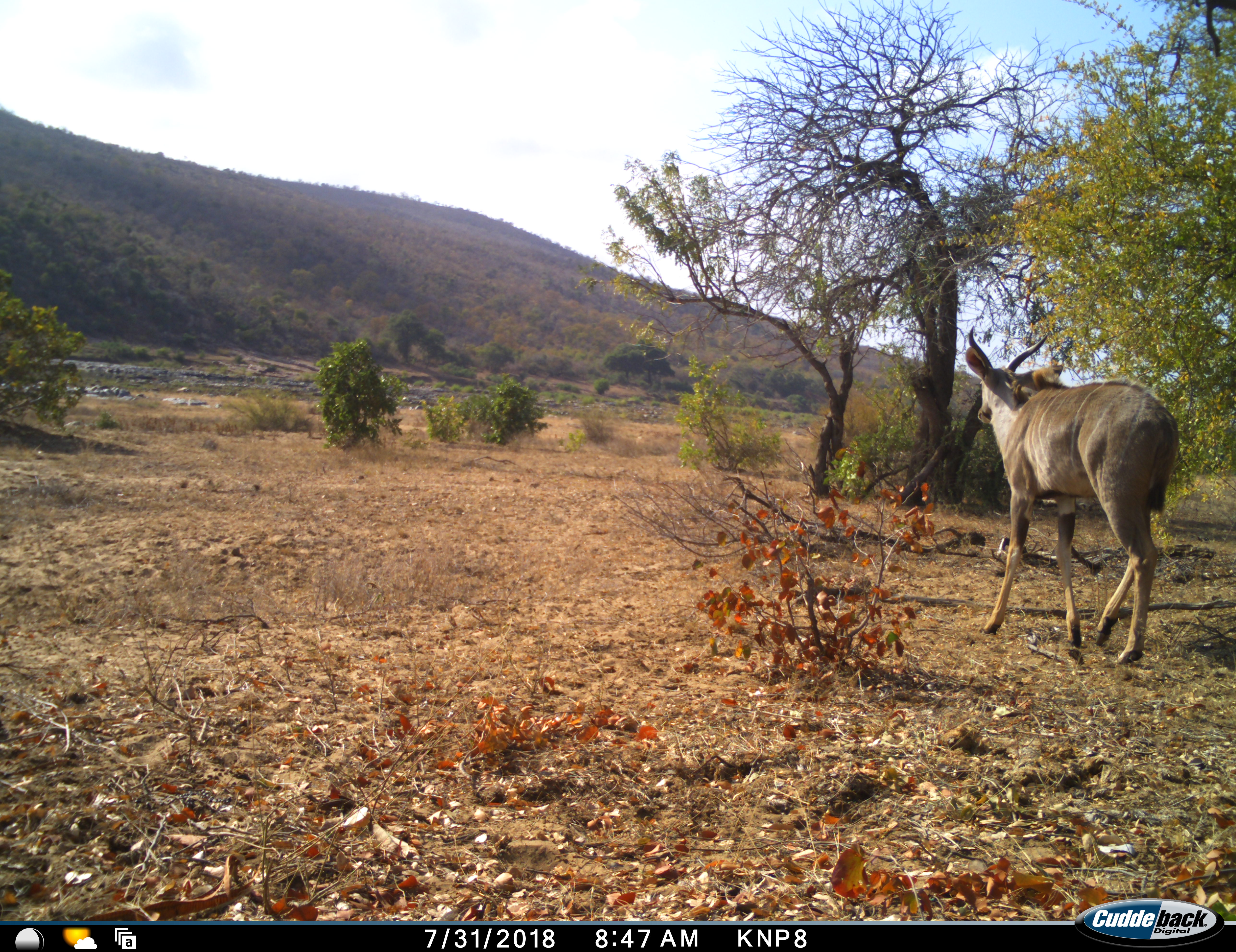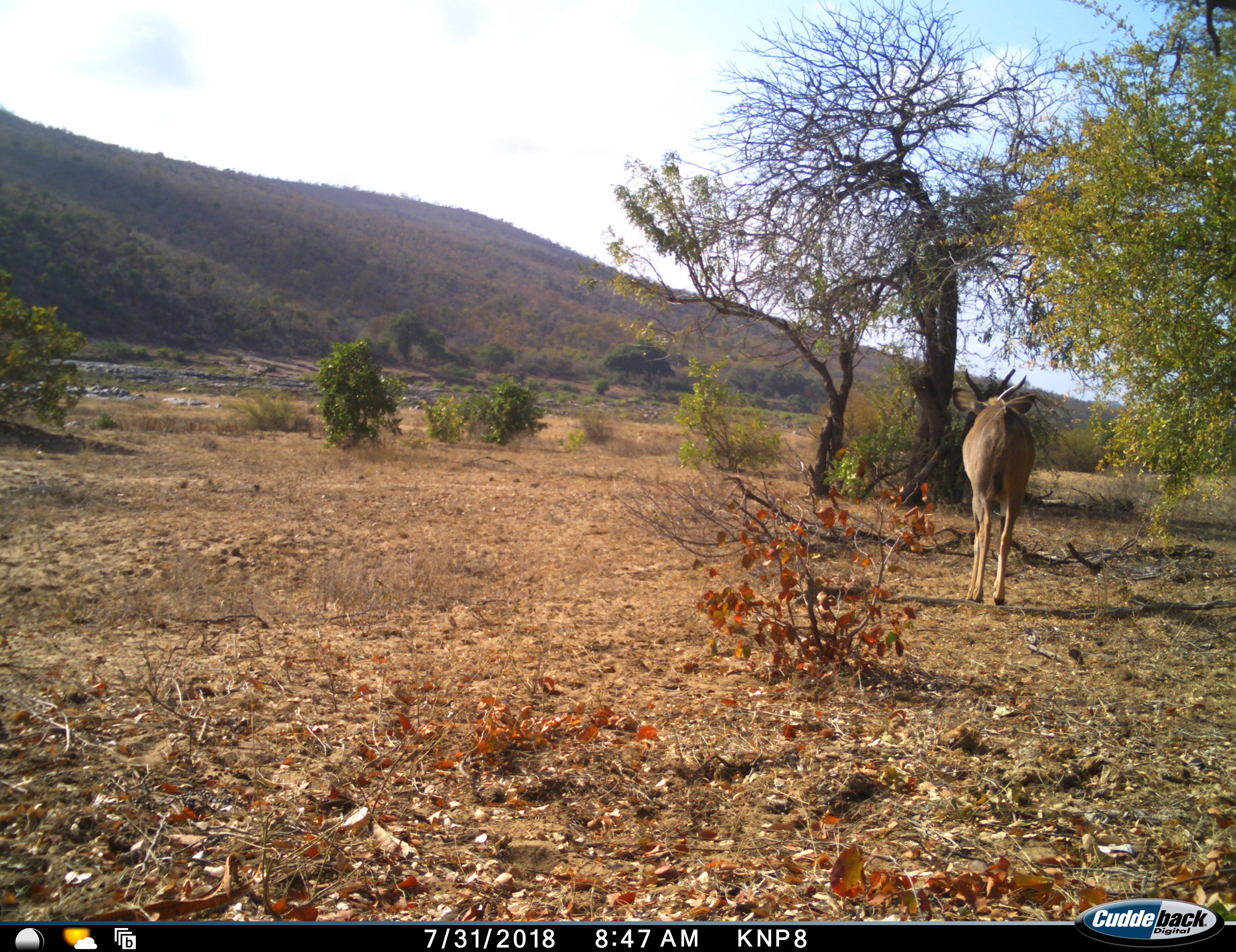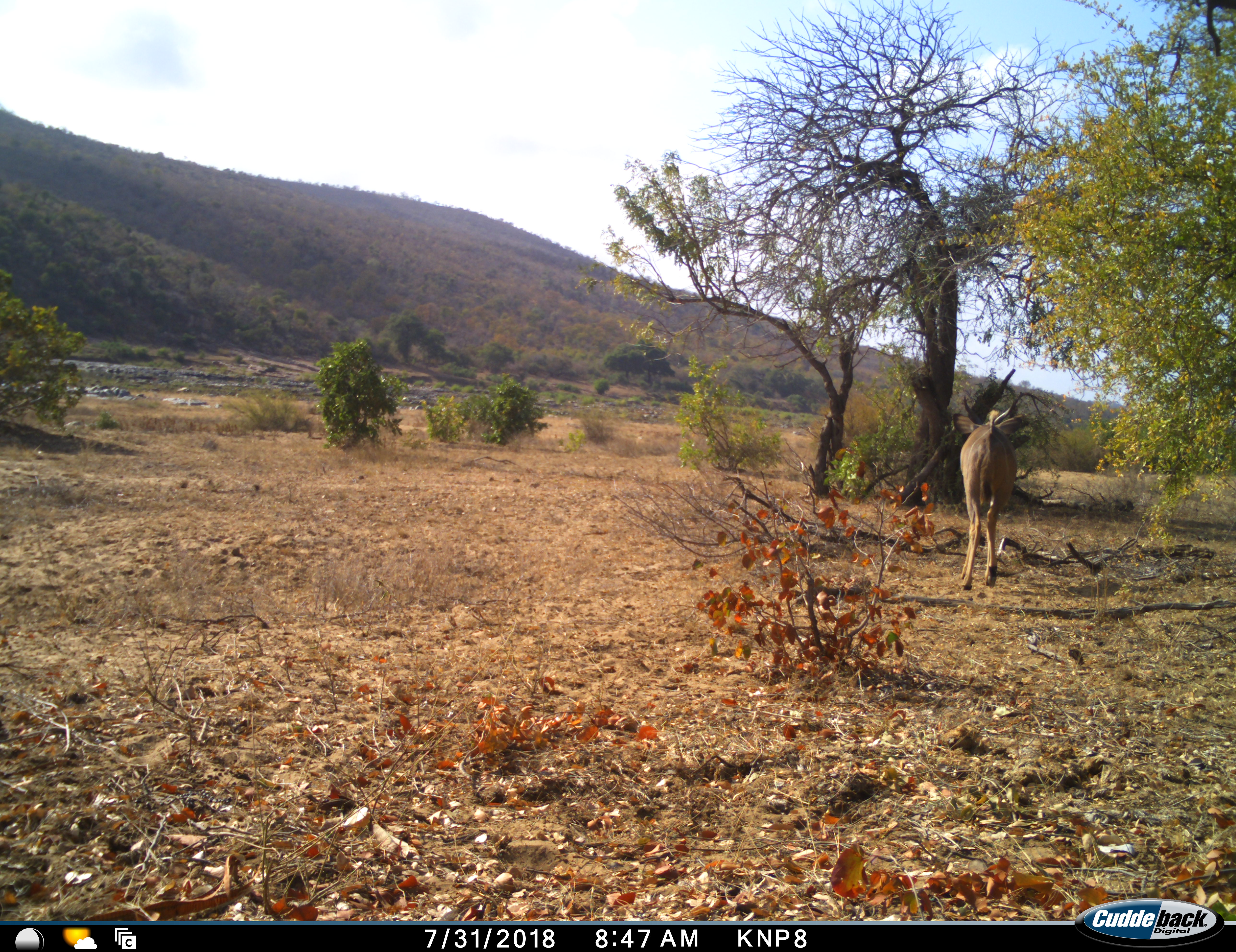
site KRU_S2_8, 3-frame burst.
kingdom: Animalia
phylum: Chordata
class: Mammalia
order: Artiodactyla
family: Bovidae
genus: Tragelaphus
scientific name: Tragelaphus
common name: kudu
Kudu (Tragelaphus), count 1. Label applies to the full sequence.